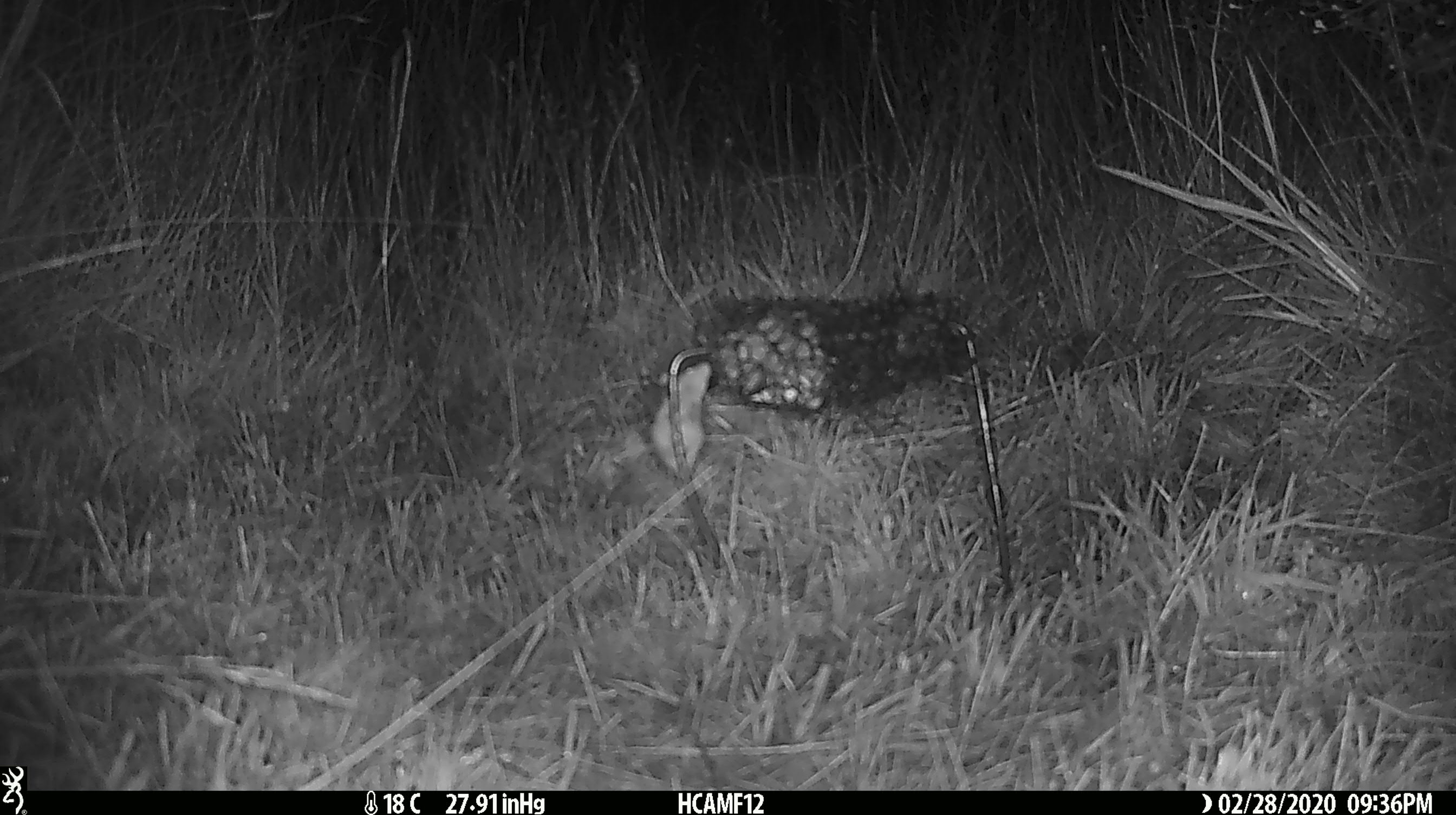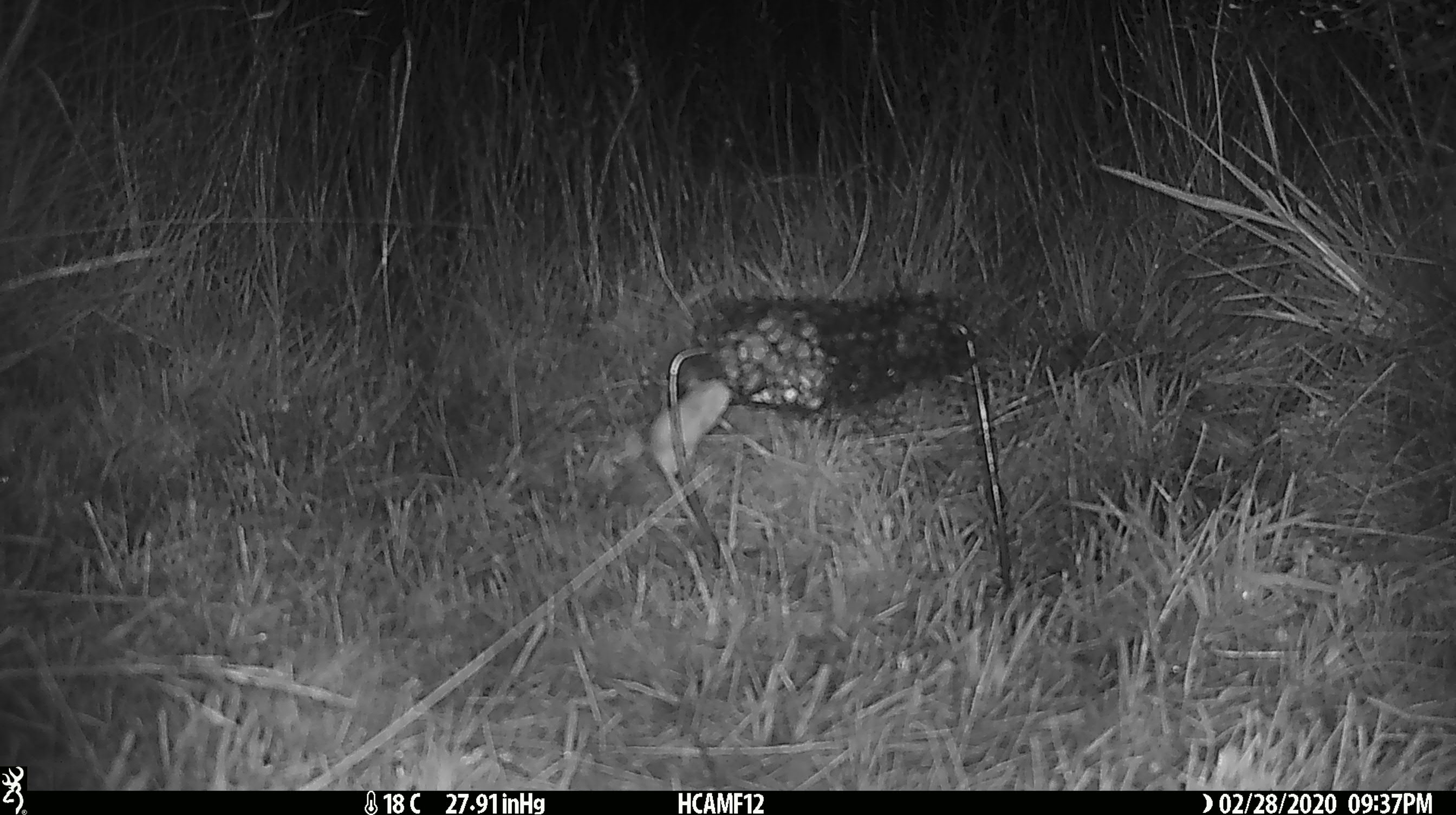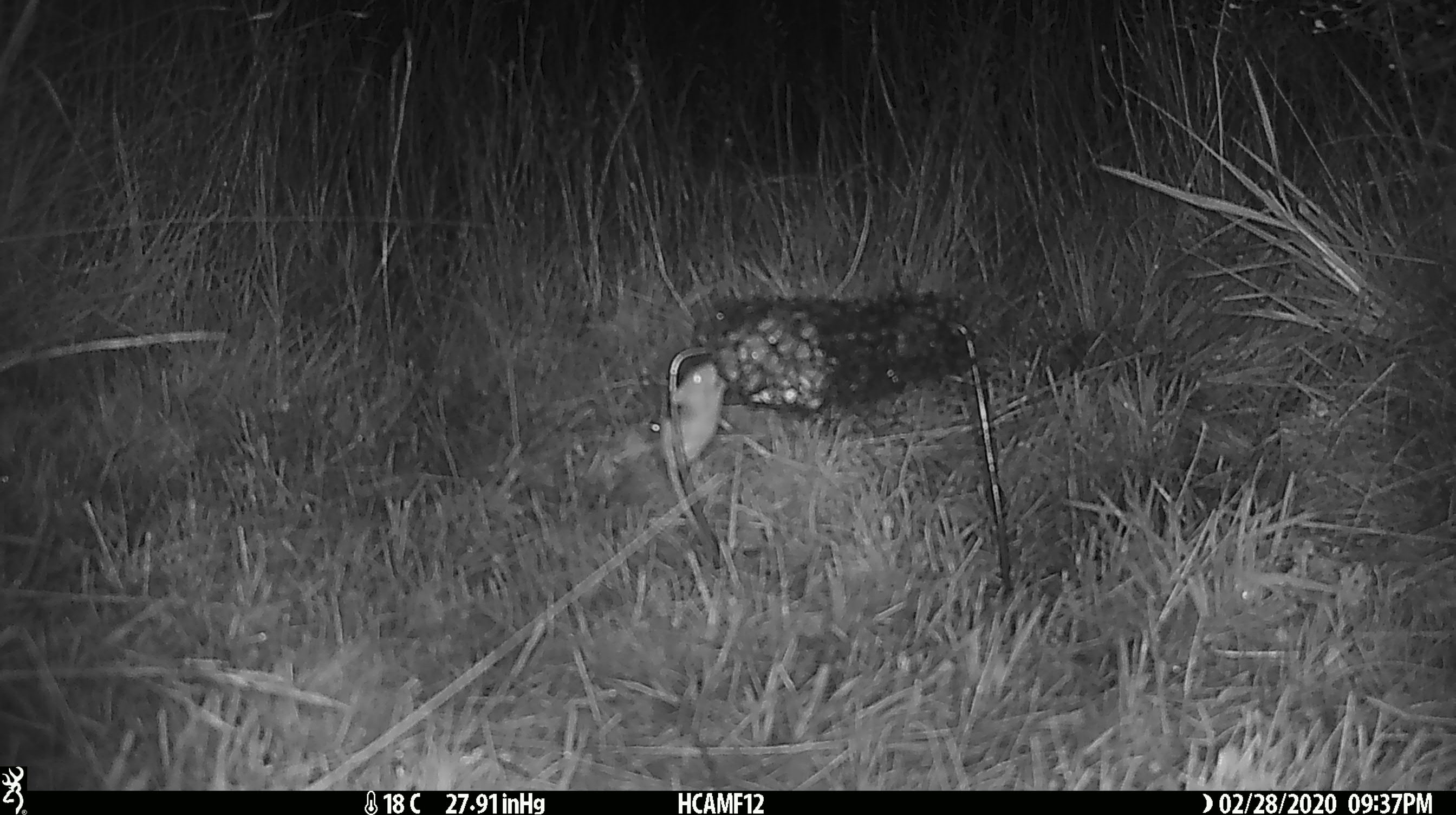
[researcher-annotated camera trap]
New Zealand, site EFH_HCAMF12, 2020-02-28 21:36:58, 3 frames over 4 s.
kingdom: Animalia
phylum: Chordata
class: Mammalia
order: Rodentia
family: Muridae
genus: Mus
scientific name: Mus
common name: mouse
Mouse (Mus).